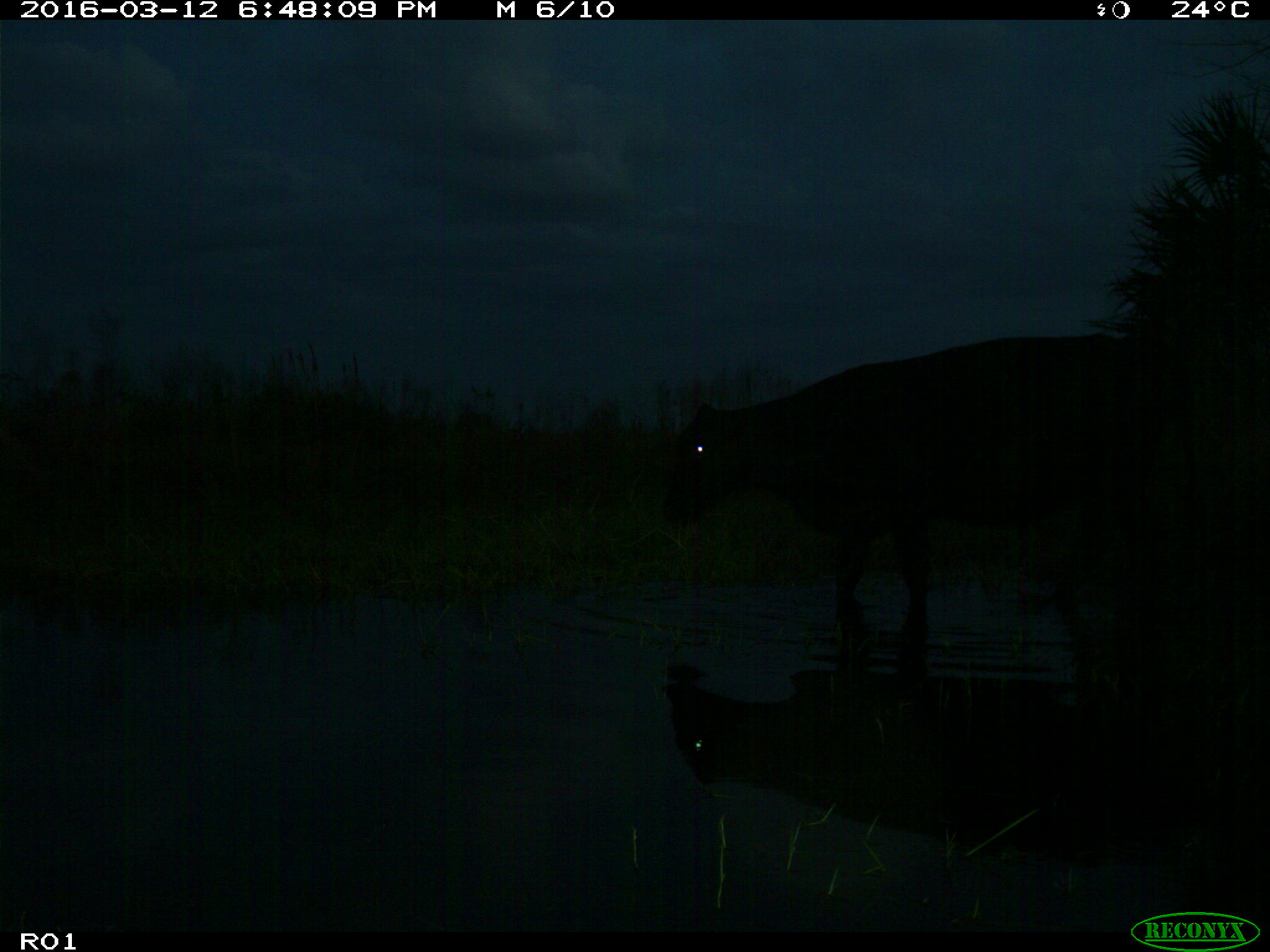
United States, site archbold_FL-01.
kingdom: Animalia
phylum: Chordata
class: Mammalia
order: Artiodactyla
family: Bovidae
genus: Bos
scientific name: Bos taurus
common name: domestic cow